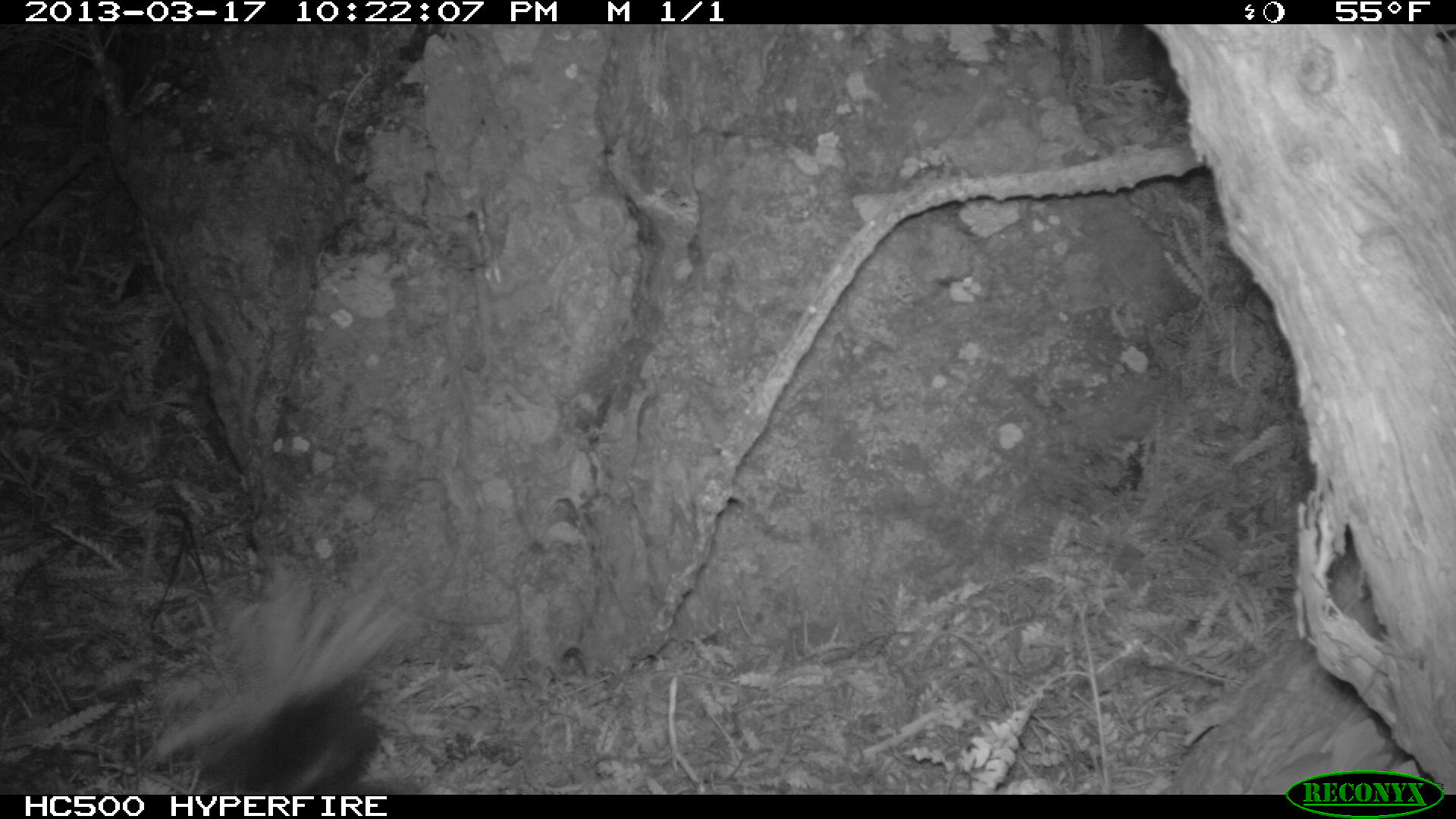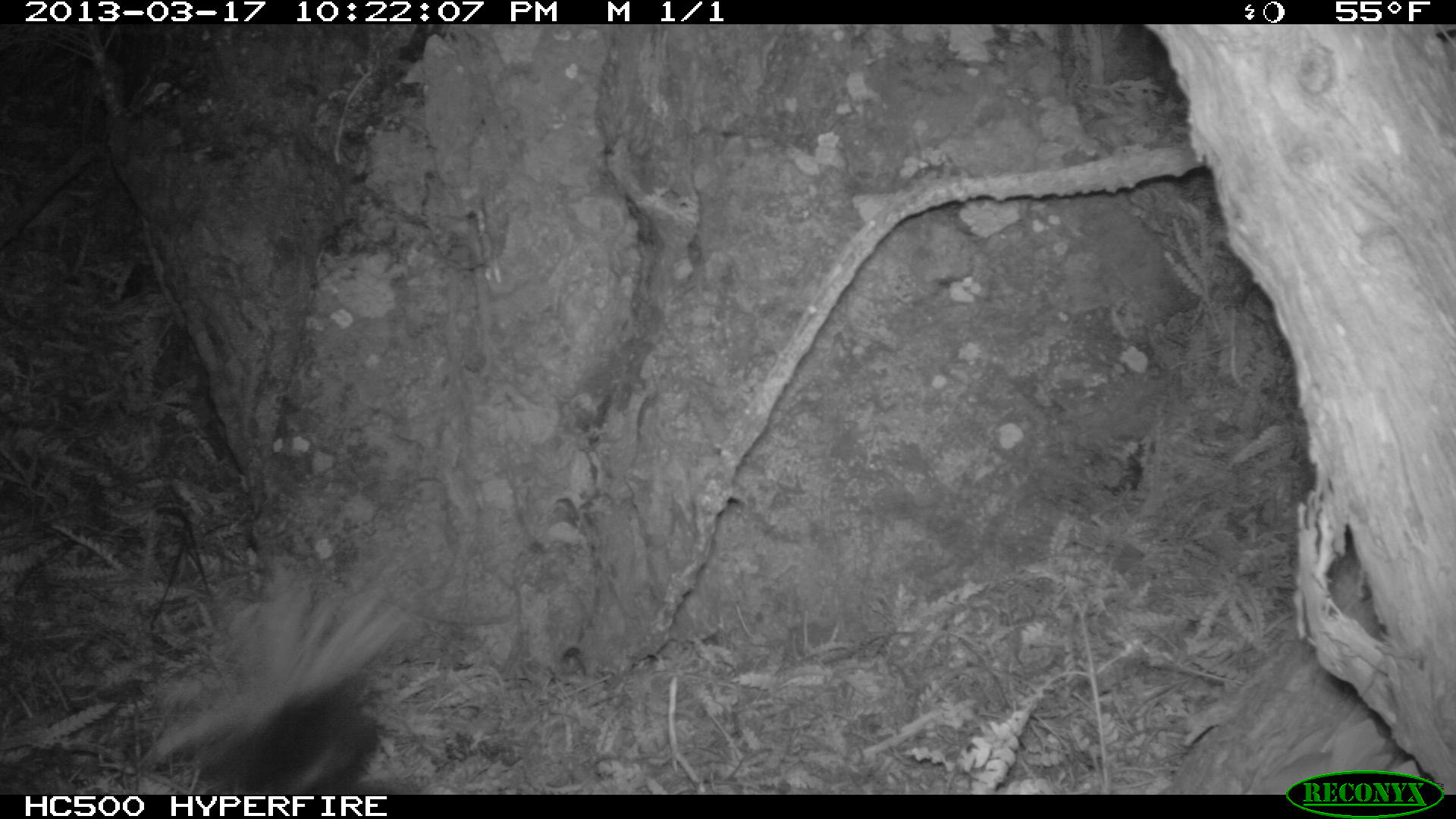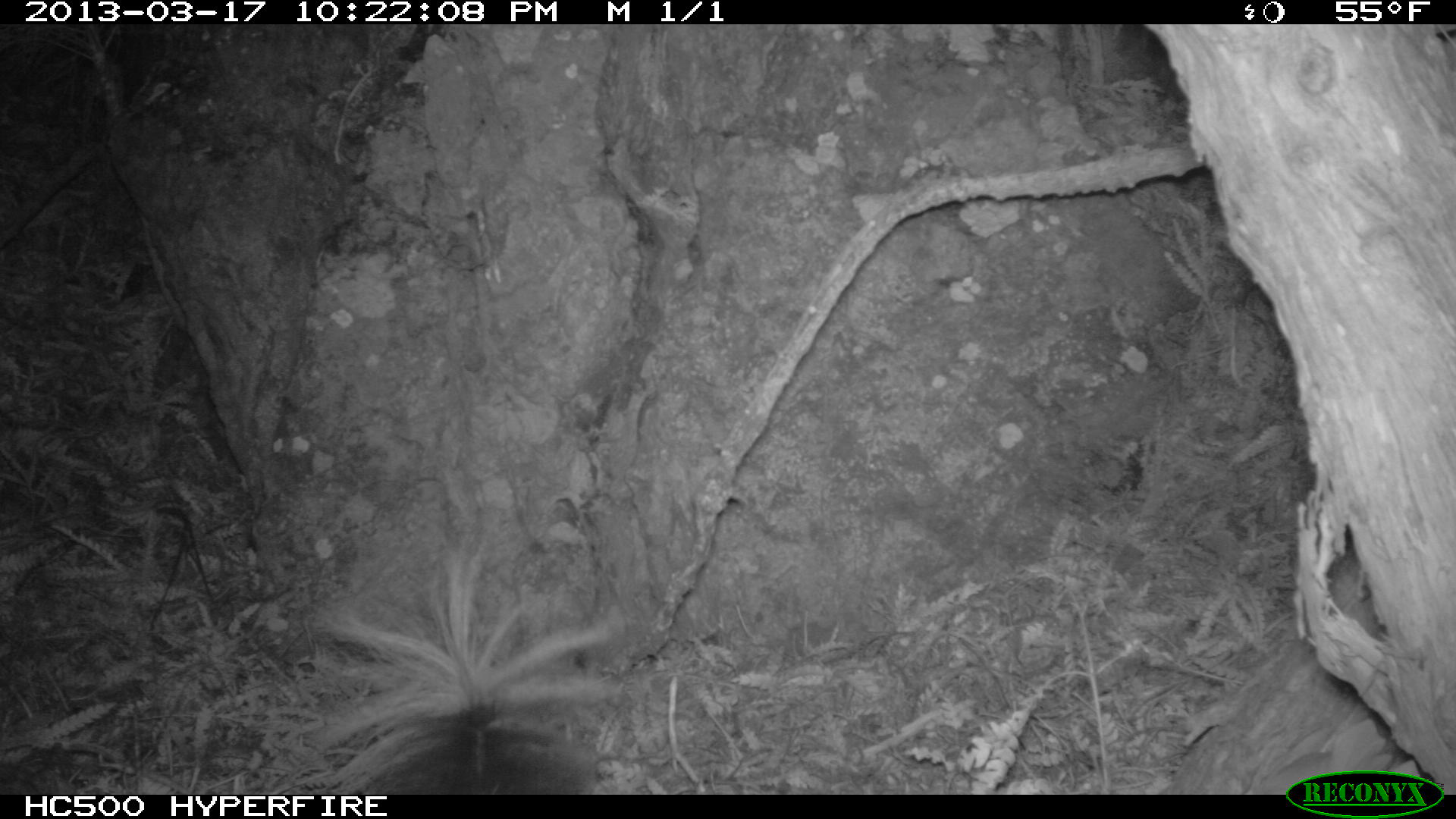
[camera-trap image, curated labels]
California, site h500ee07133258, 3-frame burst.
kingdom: Animalia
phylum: Chordata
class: Mammalia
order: Carnivora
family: Mephitidae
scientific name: Mephitidae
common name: skunk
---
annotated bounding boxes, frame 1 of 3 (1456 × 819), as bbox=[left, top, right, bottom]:
skunk: bbox=[143, 557, 449, 794]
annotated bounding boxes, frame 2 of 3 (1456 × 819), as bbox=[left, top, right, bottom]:
skunk: bbox=[140, 560, 419, 795]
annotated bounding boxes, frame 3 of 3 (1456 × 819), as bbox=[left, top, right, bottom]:
skunk: bbox=[295, 538, 626, 795]